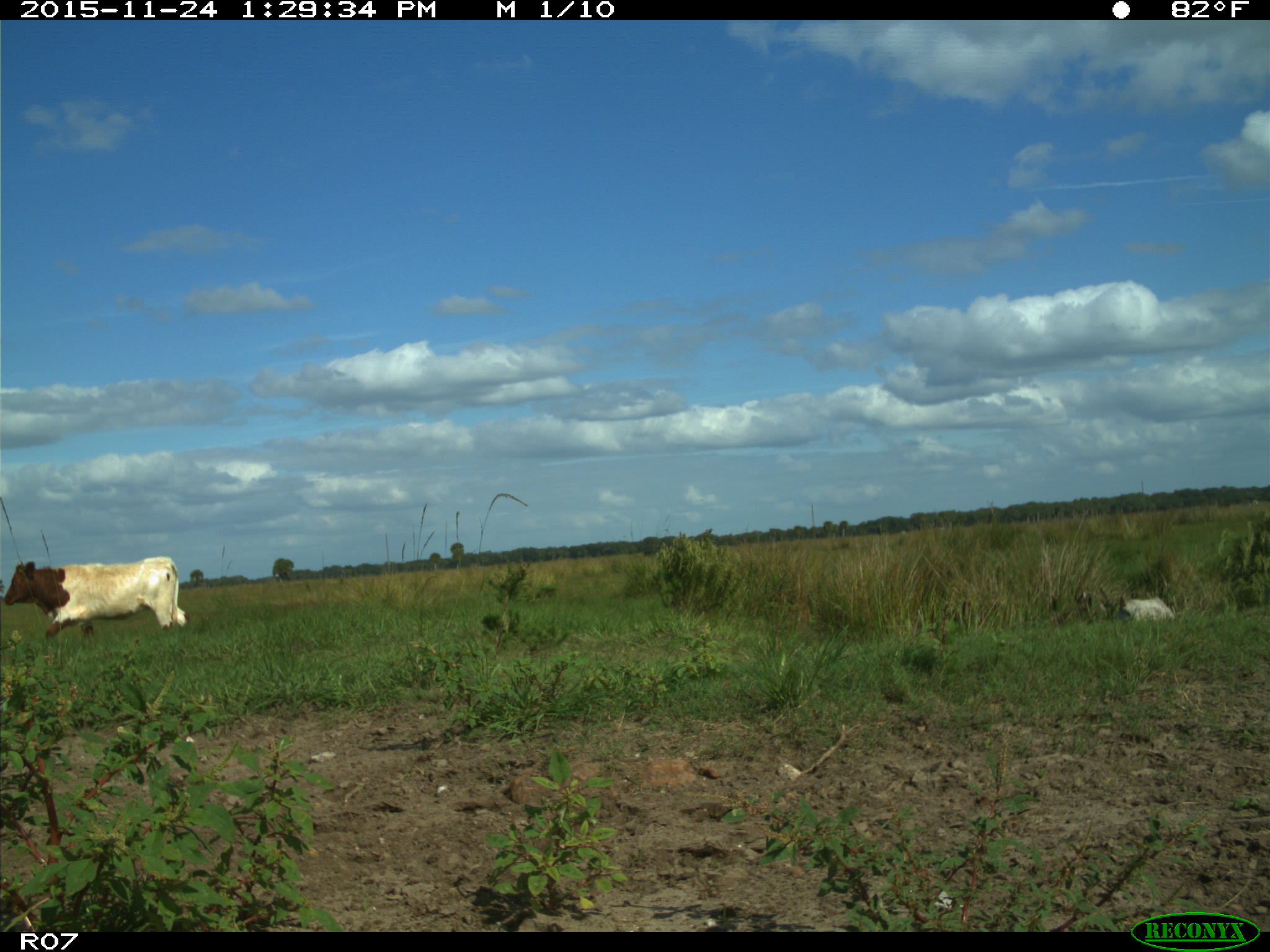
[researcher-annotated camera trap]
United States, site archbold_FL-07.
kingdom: Animalia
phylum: Chordata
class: Mammalia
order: Artiodactyla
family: Bovidae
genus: Bos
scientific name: Bos taurus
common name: domestic cow